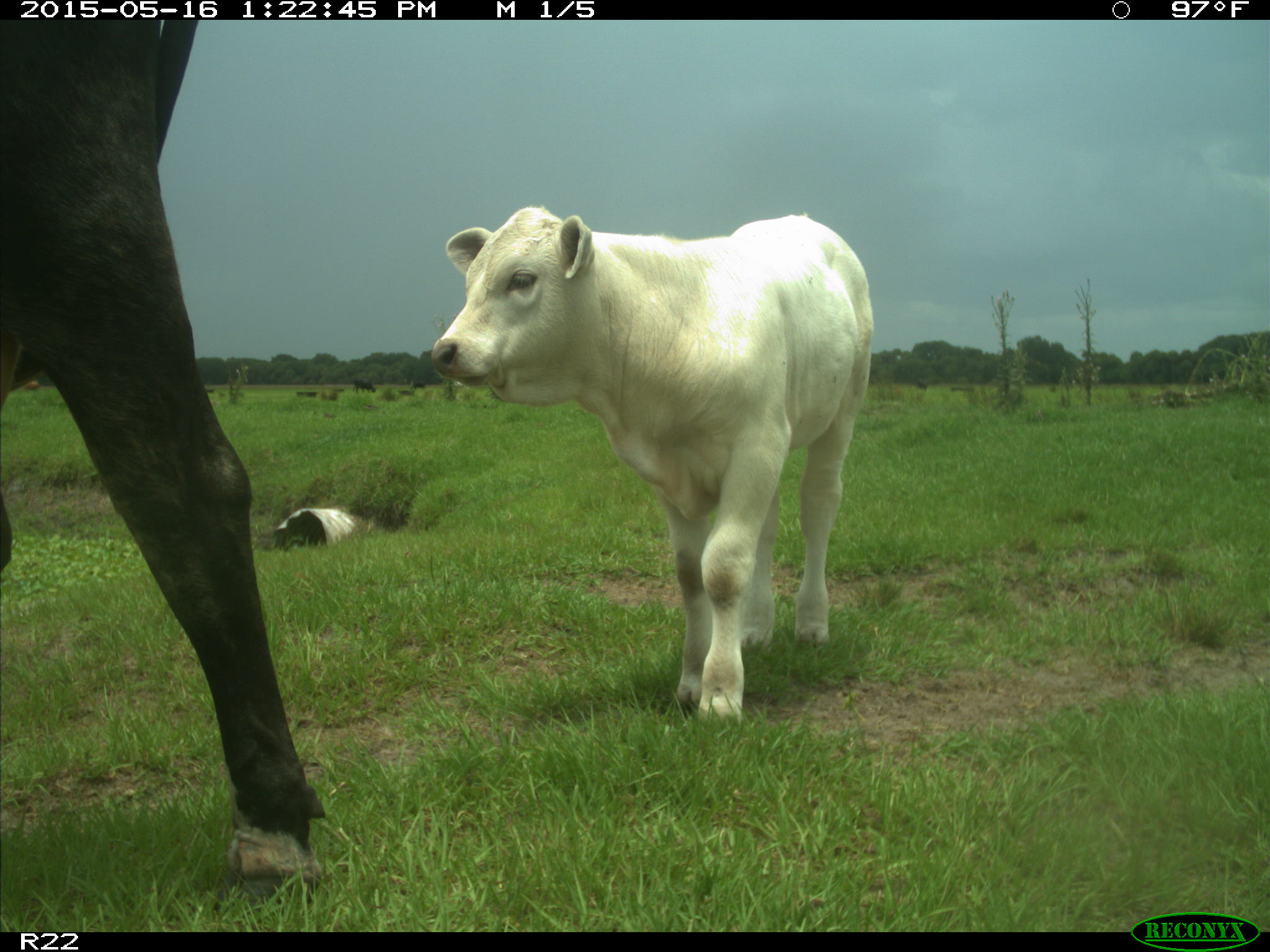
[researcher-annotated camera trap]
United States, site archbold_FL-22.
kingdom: Animalia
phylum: Chordata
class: Mammalia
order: Artiodactyla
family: Bovidae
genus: Bos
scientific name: Bos taurus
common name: domestic cow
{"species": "Bos taurus (domestic cow)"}